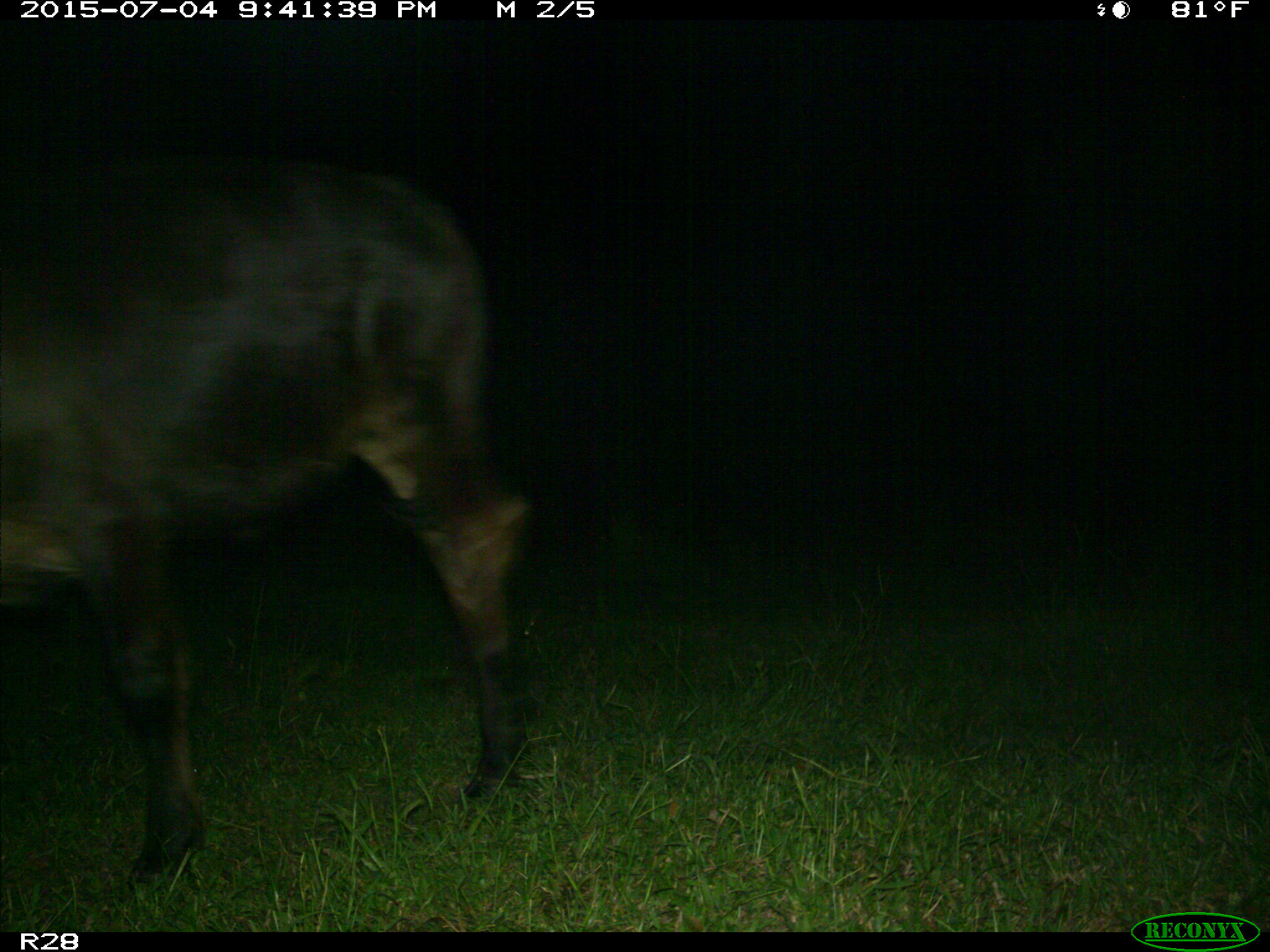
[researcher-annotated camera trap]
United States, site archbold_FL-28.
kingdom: Animalia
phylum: Chordata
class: Mammalia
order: Artiodactyla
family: Bovidae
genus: Bos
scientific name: Bos taurus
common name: domestic cow